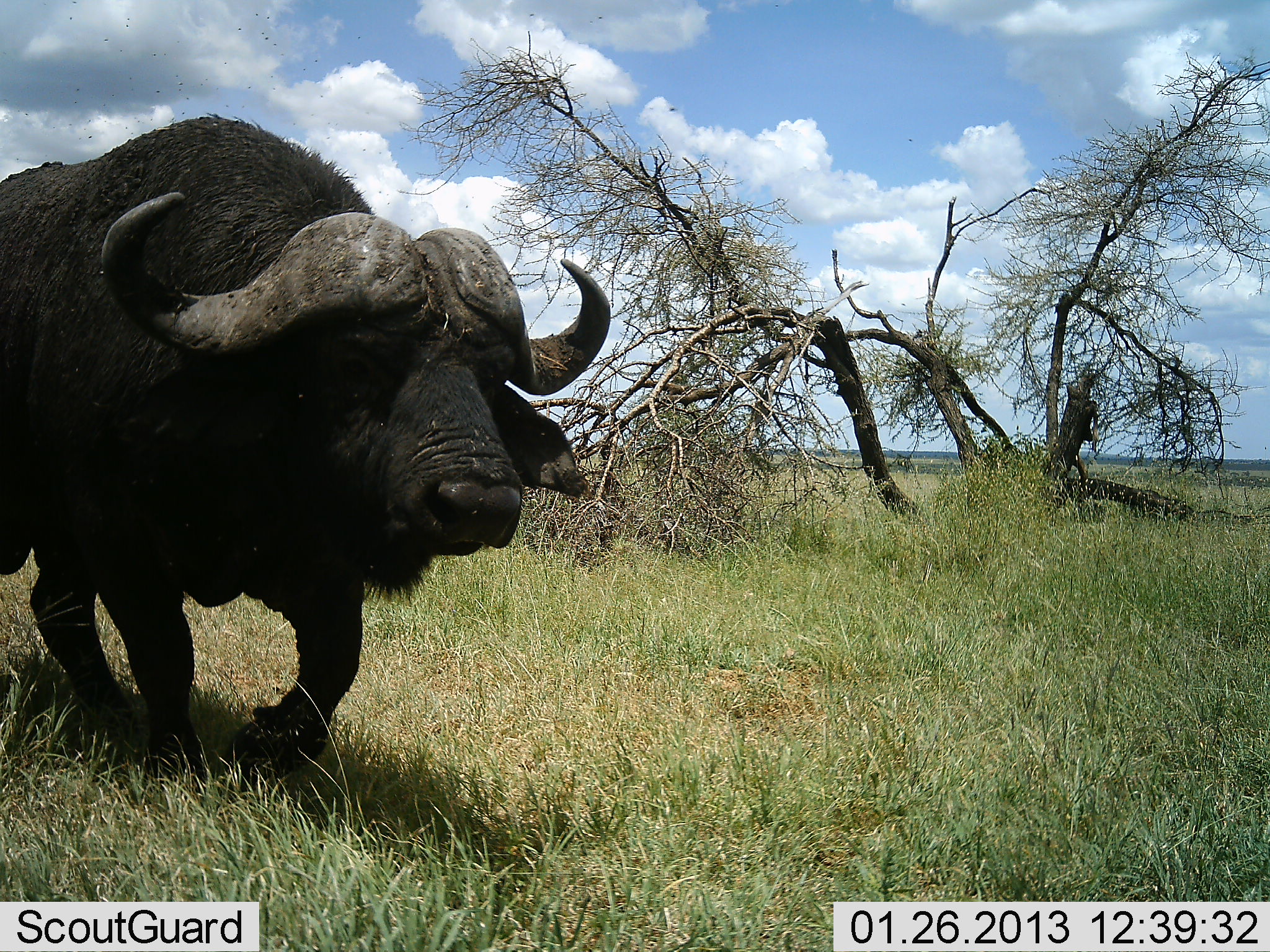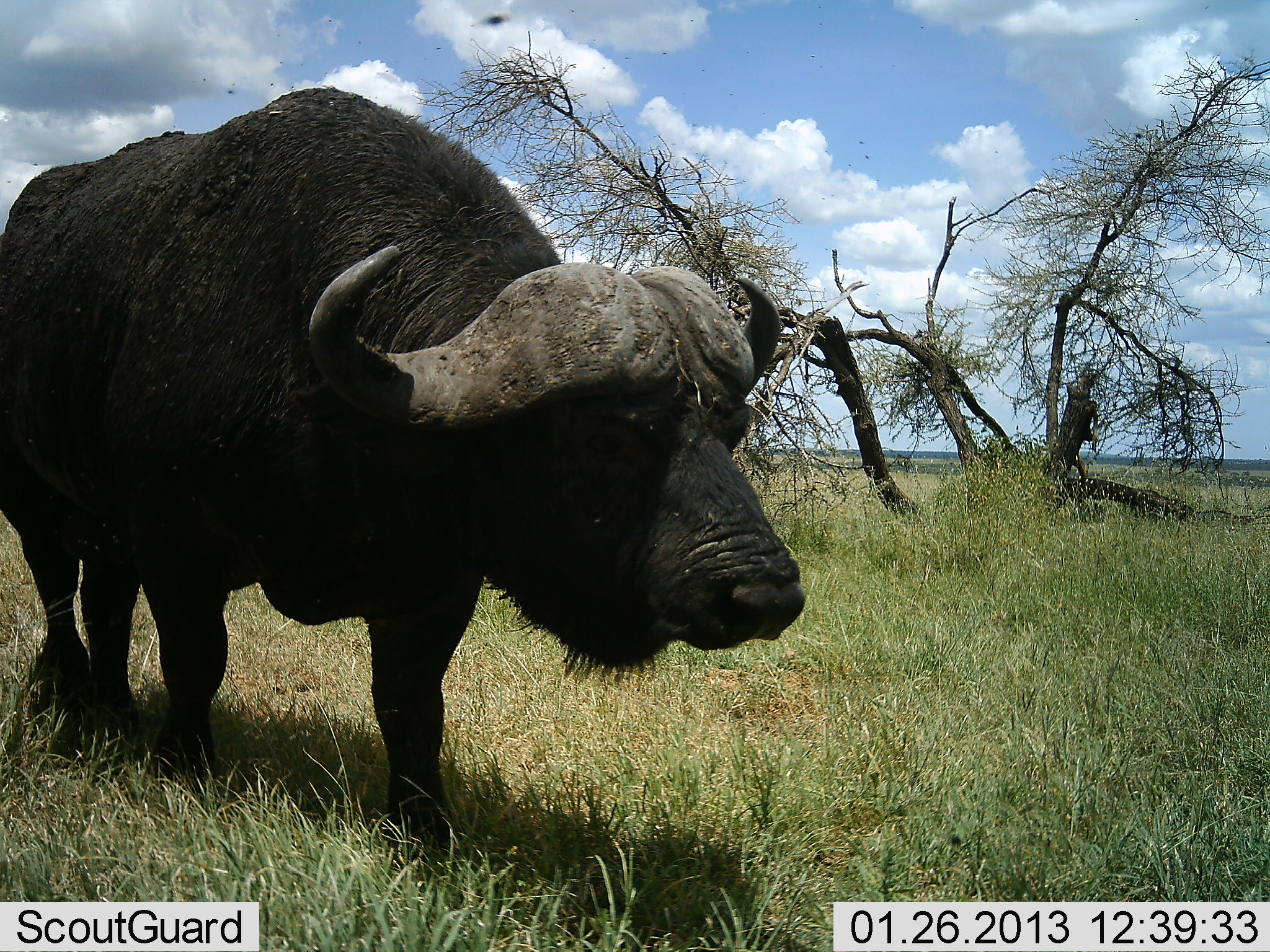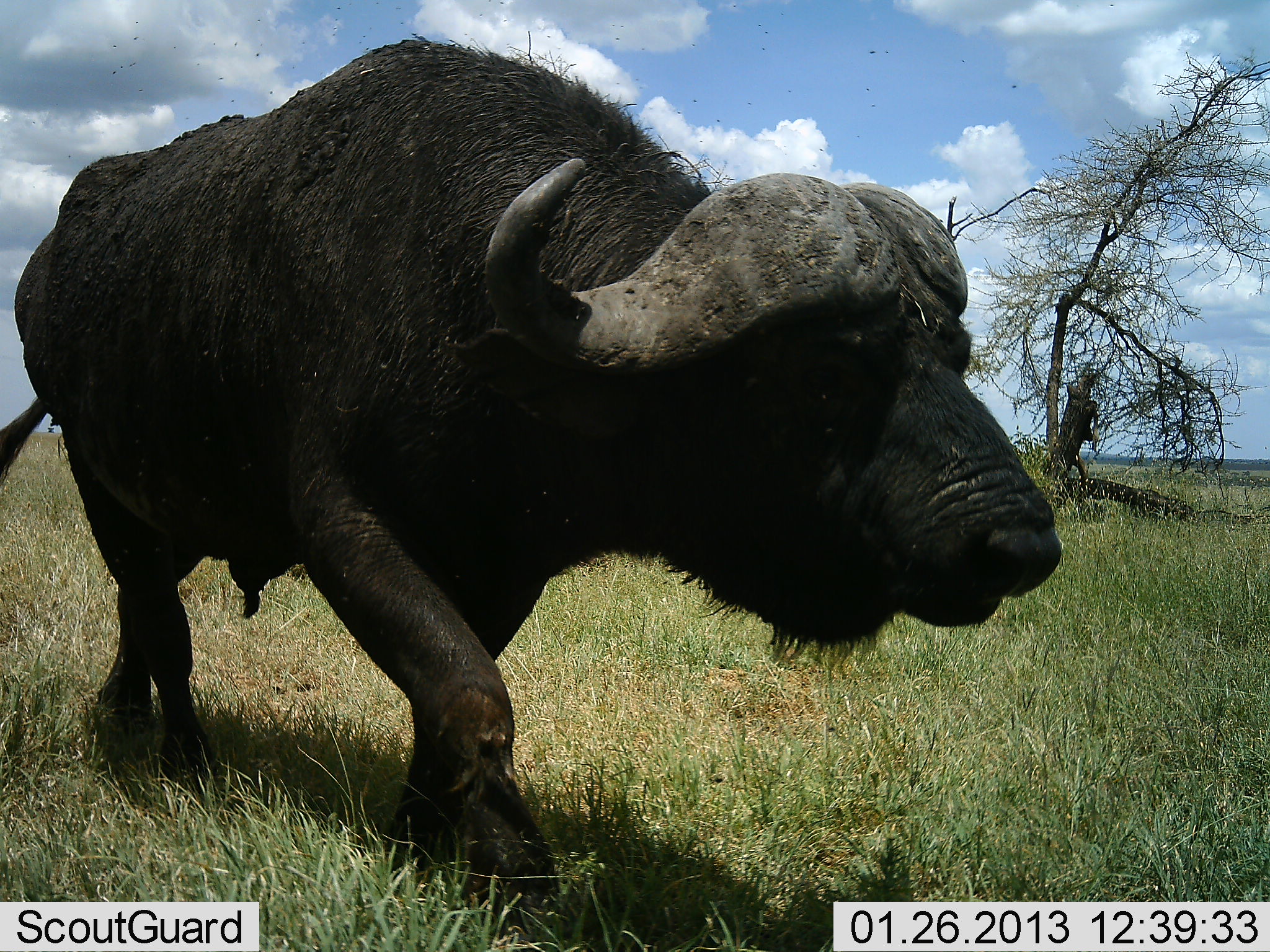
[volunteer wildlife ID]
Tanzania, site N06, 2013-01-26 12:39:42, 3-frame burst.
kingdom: Animalia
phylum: Chordata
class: Mammalia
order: Artiodactyla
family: Bovidae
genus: Syncerus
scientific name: Syncerus caffer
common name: cape buffalo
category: buffalo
Buffalo (cape buffalo) (Syncerus caffer), count 1. Behavior (volunteer vote fractions): standing 11%, resting 0%, moving 89%, interacting 0%. Young present (vote fraction): 0%. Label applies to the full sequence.